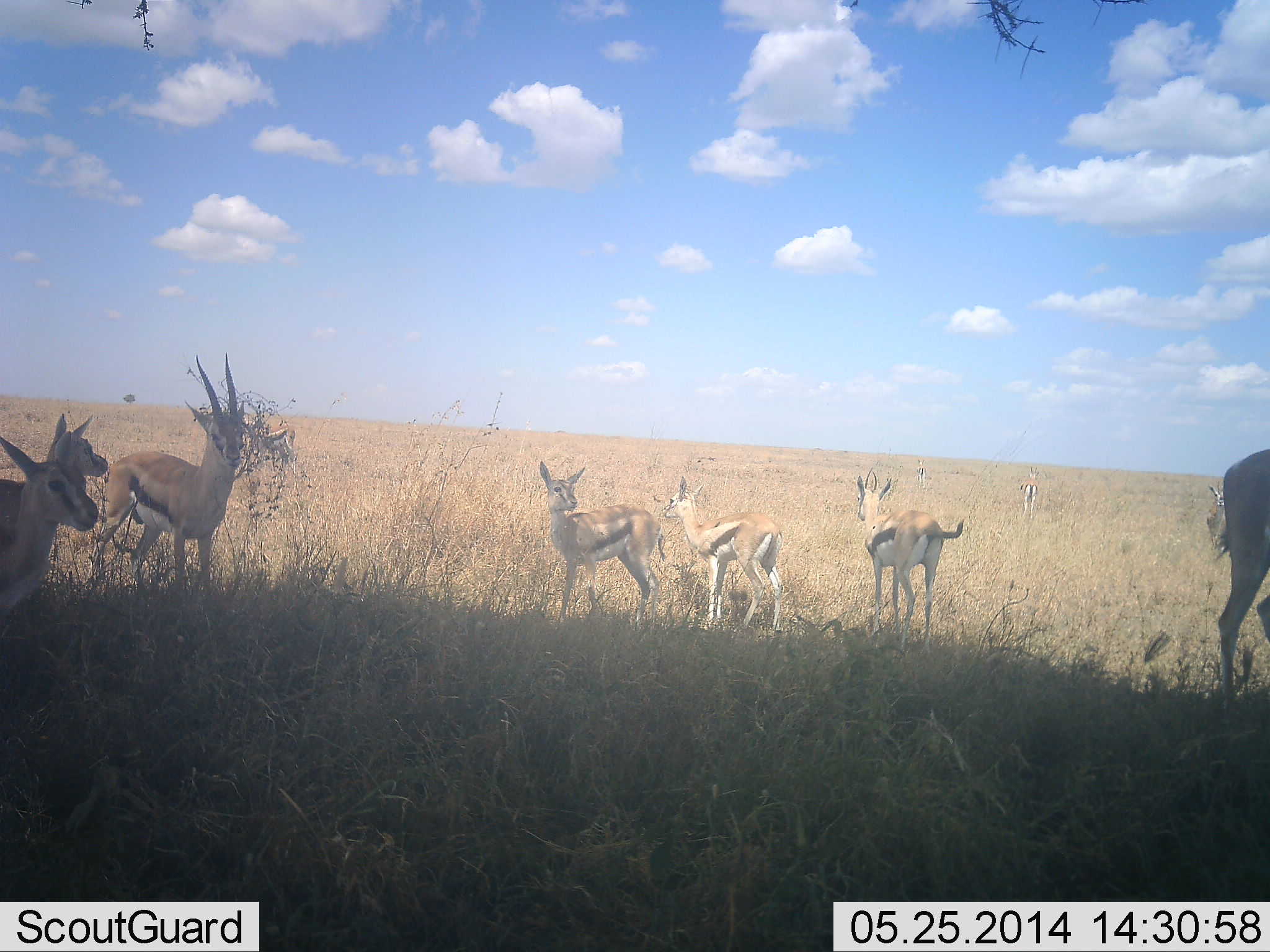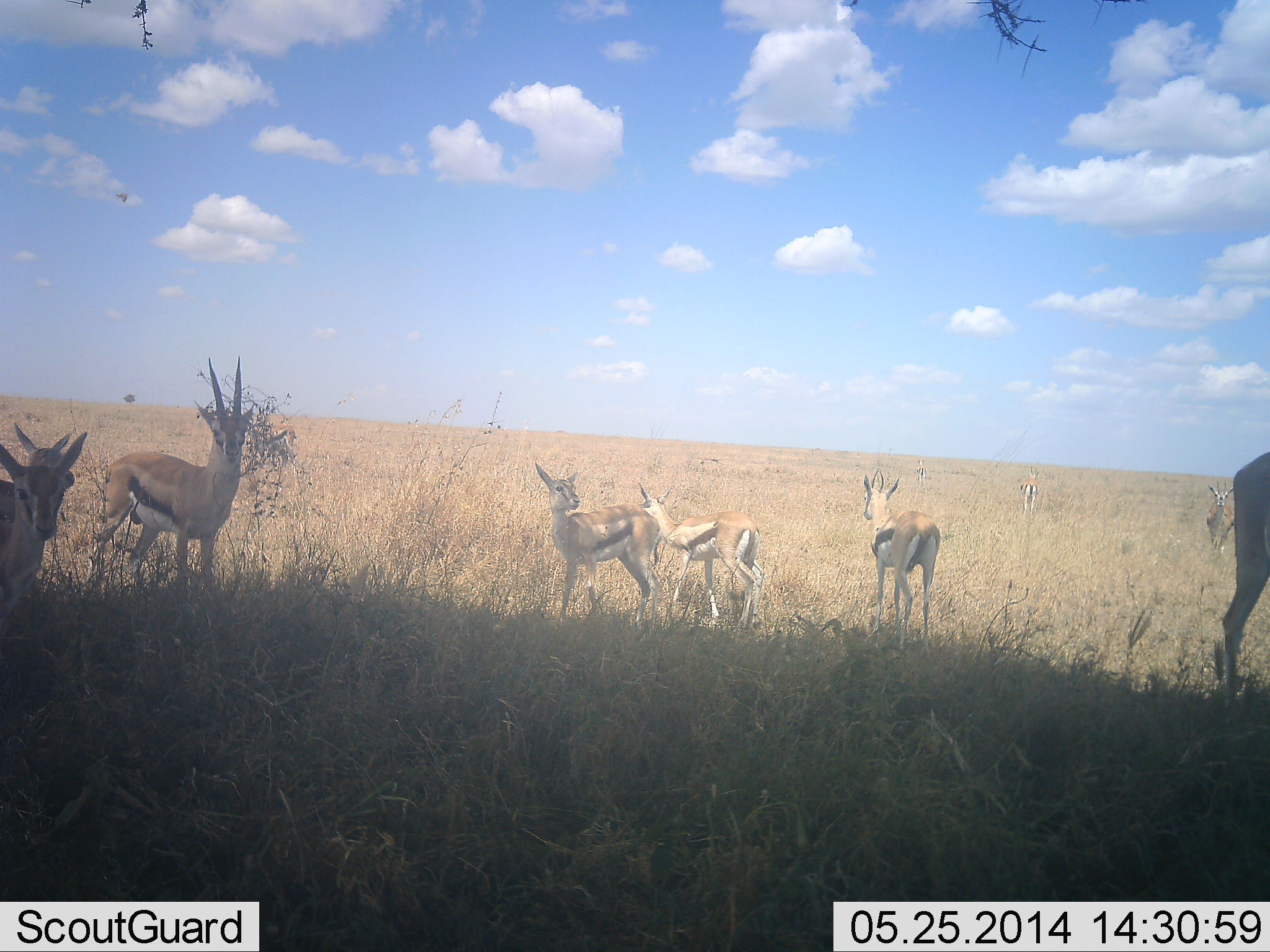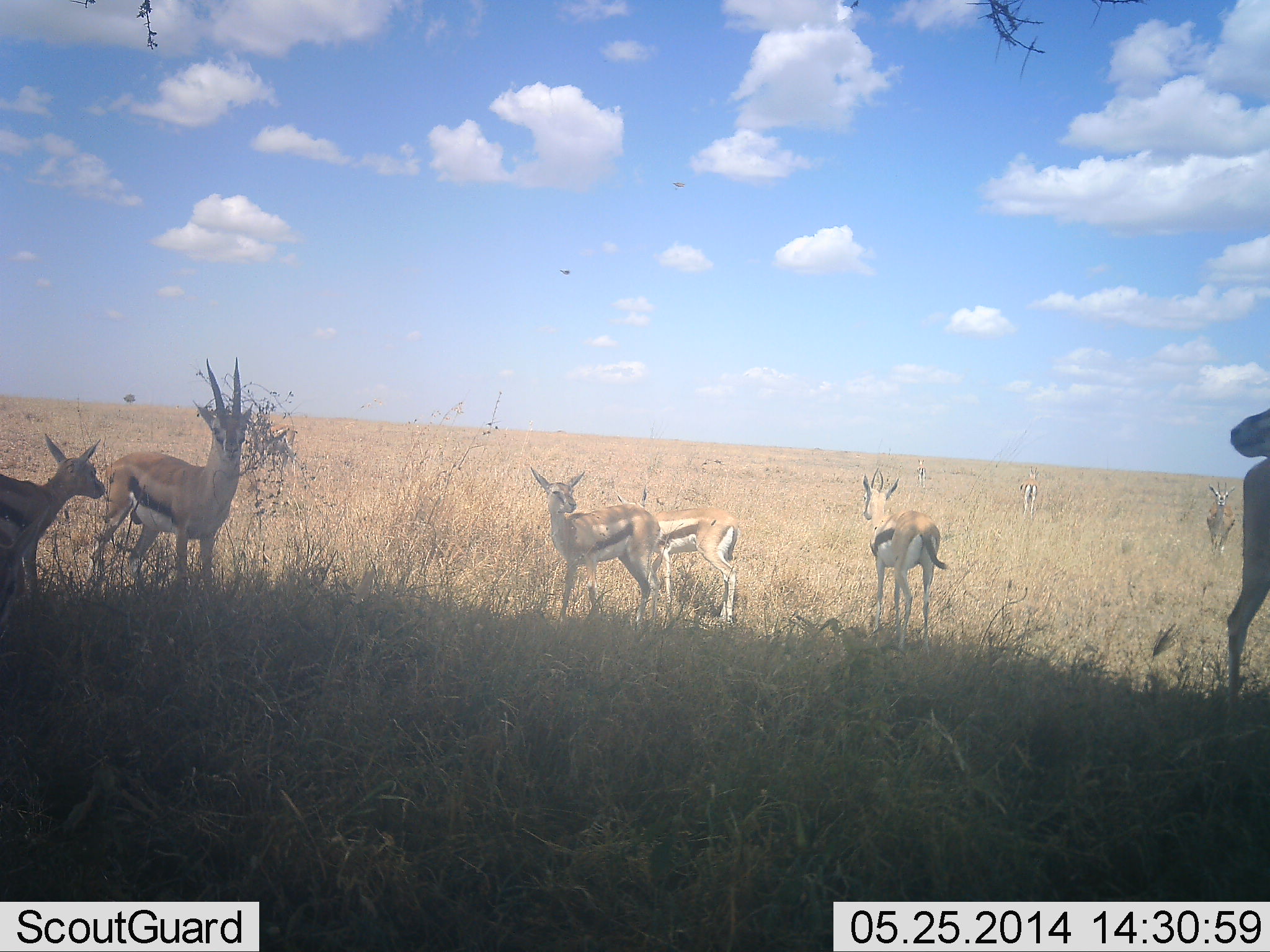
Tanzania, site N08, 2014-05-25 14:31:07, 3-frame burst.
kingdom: Animalia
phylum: Chordata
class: Mammalia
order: Artiodactyla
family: Bovidae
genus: Eudorcas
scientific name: Eudorcas thomsonii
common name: thomson's gazelle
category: gazellethomsons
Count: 7.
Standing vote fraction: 100%.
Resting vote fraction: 0%.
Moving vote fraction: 9%.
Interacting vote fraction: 0%.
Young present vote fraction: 18%.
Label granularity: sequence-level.